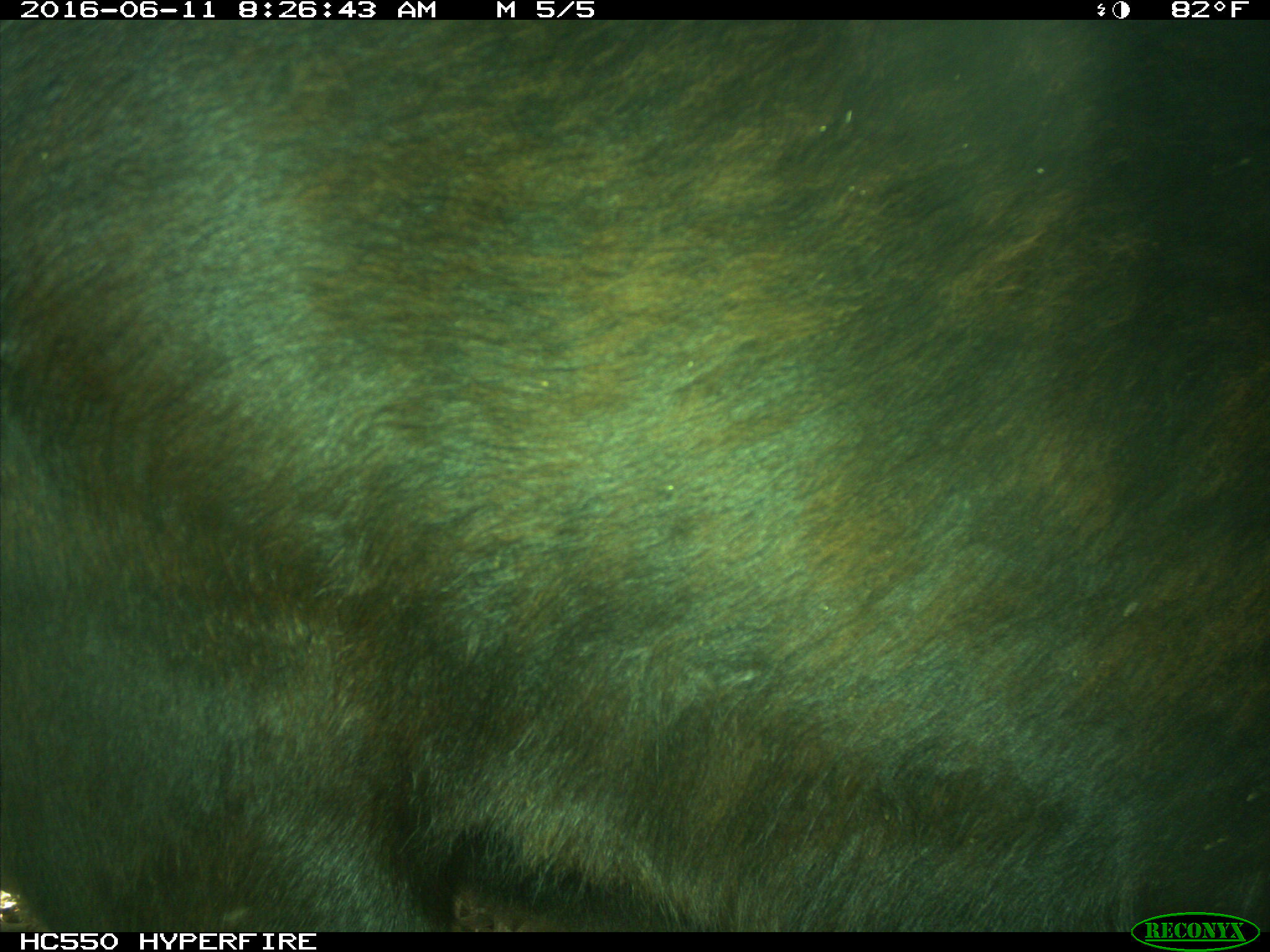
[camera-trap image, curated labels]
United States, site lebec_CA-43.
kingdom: Animalia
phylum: Chordata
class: Mammalia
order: Artiodactyla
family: Bovidae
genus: Bos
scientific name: Bos taurus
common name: domestic cow